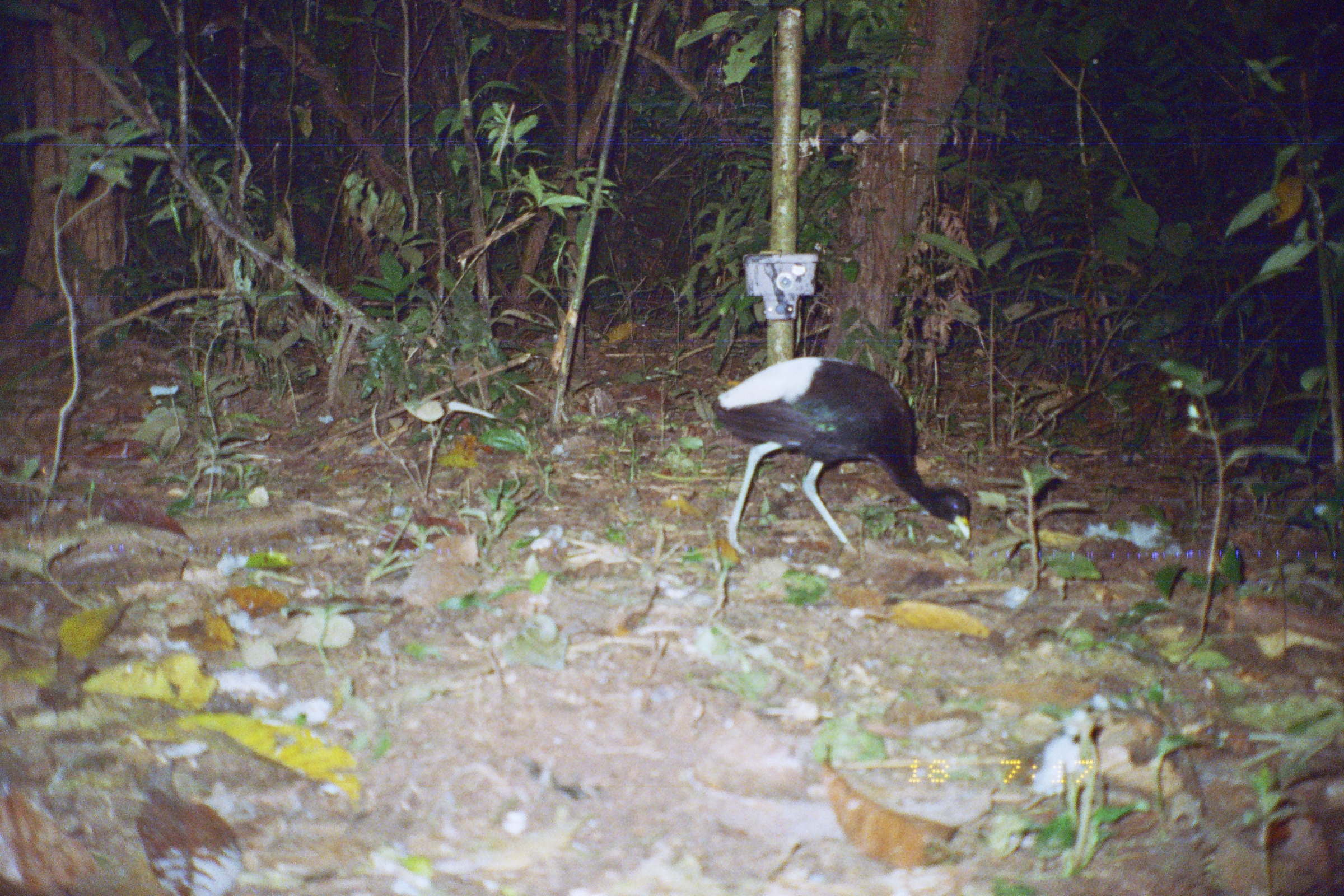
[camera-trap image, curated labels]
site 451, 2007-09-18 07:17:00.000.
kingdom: Animalia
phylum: Chordata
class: Aves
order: Gruiformes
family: Psophiidae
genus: Psophia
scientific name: Psophia leucoptera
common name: pale-winged trumpeter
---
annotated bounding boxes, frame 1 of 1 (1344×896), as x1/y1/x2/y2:
psophia leucoptera: 707/353/971/553